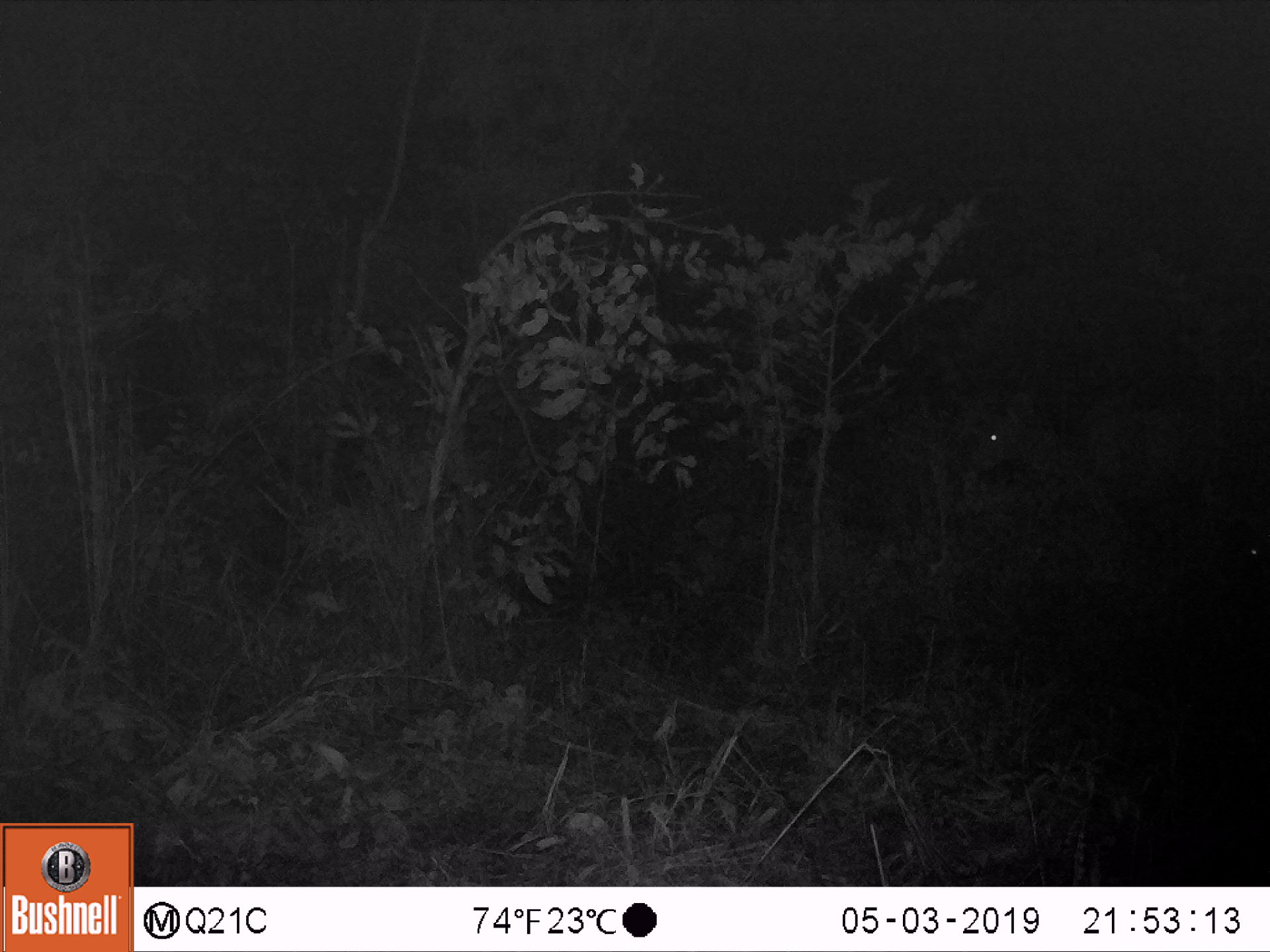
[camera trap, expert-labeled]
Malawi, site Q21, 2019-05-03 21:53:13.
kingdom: Animalia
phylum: Chordata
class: Mammalia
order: Artiodactyla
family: Bovidae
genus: Tragelaphus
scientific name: Tragelaphus strepsiceros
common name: greater kudu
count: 1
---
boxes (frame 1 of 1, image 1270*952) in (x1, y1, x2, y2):
greater kudu: (954, 374, 1236, 549)